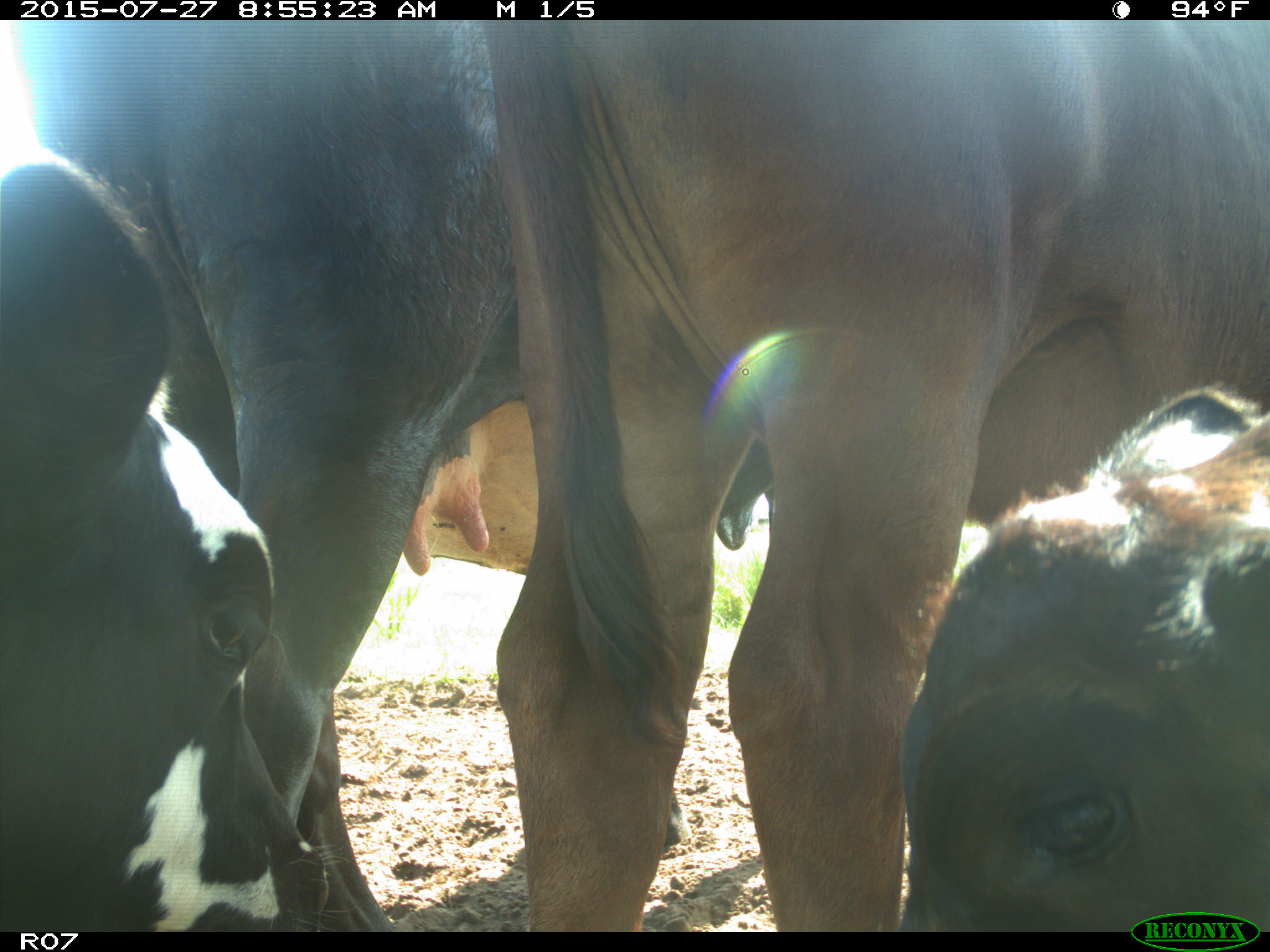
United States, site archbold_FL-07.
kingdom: Animalia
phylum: Chordata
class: Mammalia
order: Artiodactyla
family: Bovidae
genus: Bos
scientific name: Bos taurus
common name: domestic cow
Bos taurus (domestic cow).